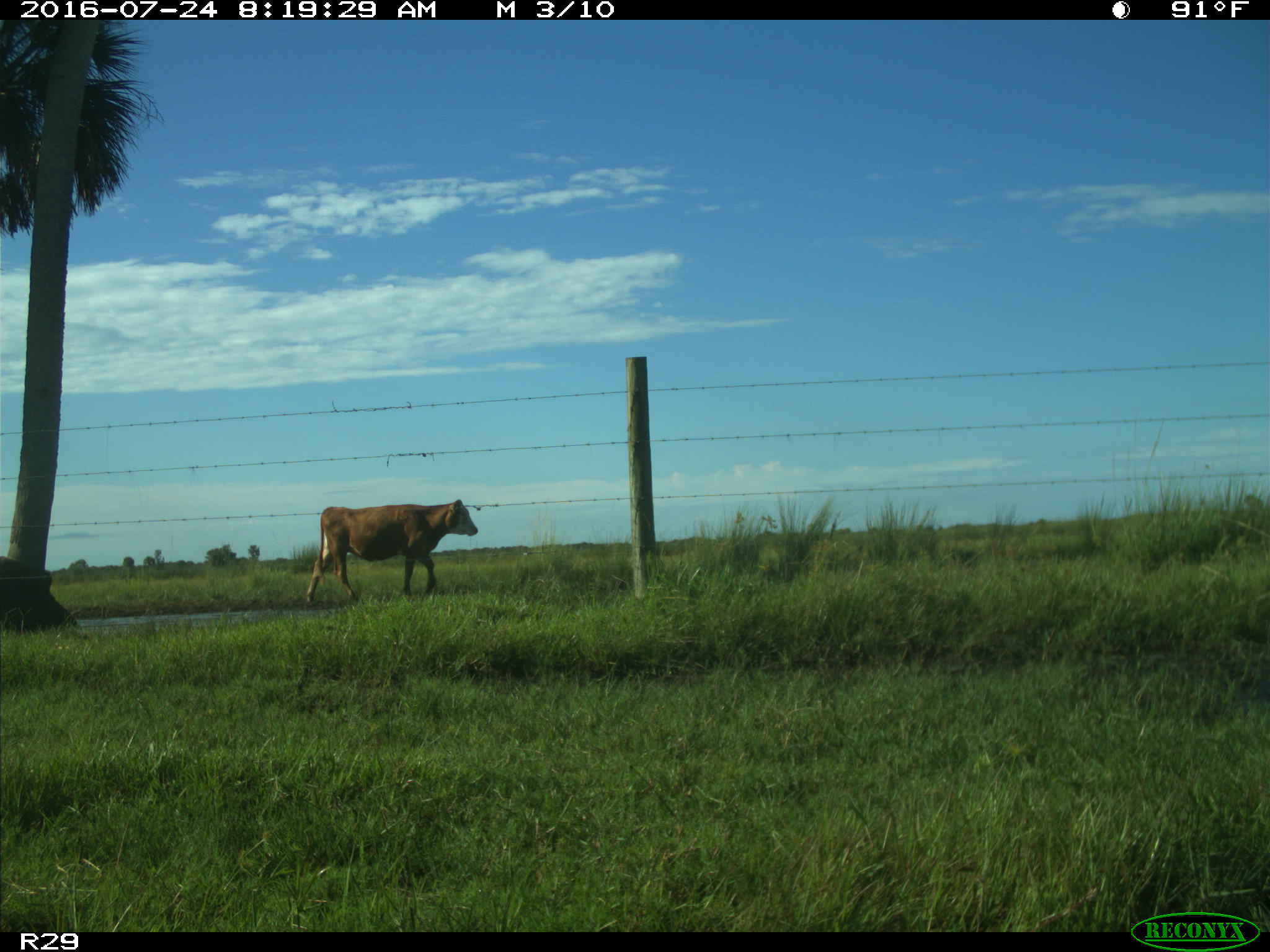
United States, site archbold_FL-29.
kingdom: Animalia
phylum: Chordata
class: Mammalia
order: Artiodactyla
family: Bovidae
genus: Bos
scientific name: Bos taurus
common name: domestic cow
Bos taurus (domestic cow).